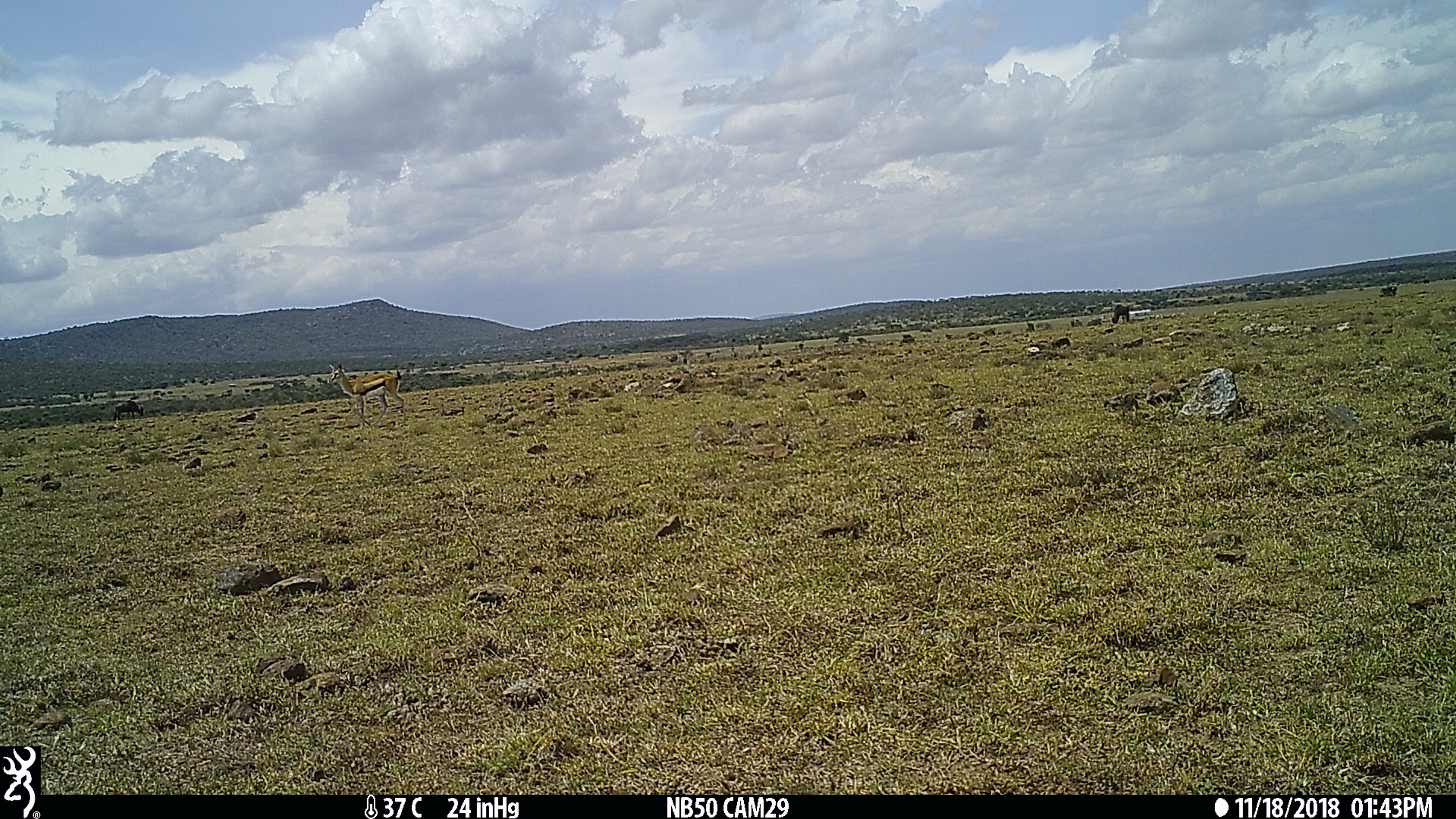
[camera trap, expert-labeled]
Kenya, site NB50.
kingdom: Animalia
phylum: Chordata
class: Mammalia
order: Artiodactyla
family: Bovidae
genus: Eudorcas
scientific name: Eudorcas thomsonii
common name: thomon's gazelle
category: gazelle thomsons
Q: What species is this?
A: Gazelle thomsons (thomon's gazelle) (Eudorcas thomsonii).